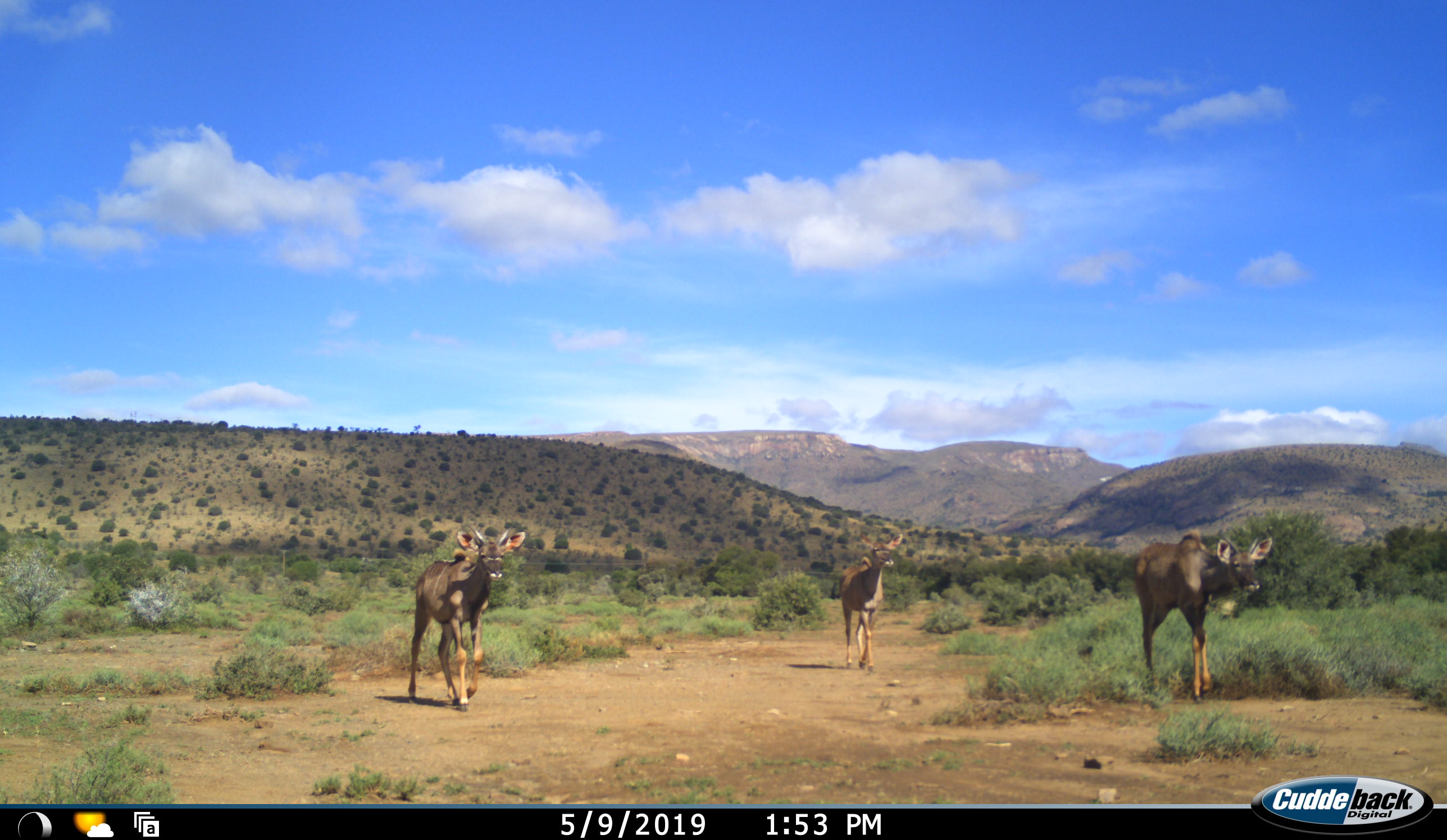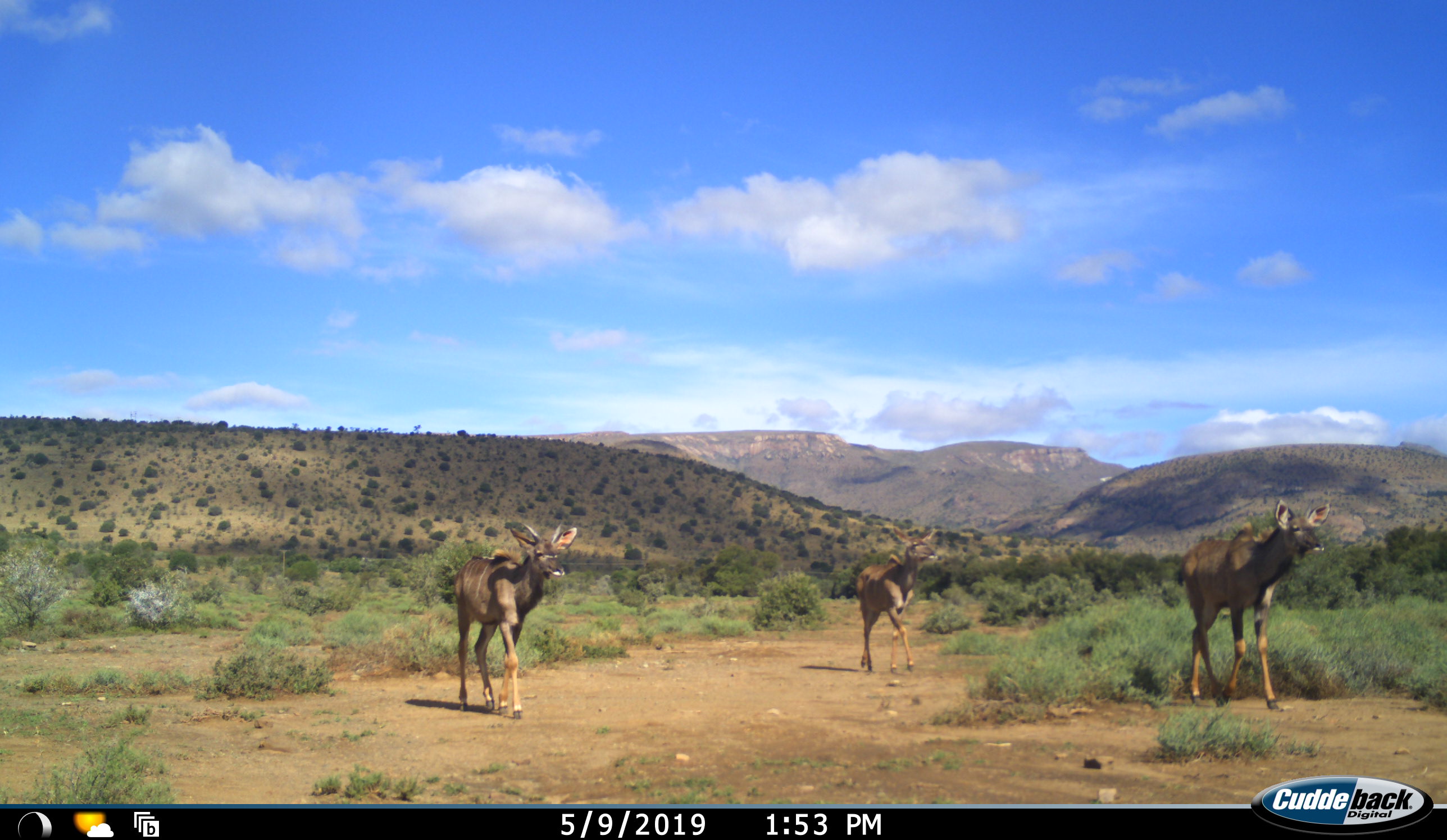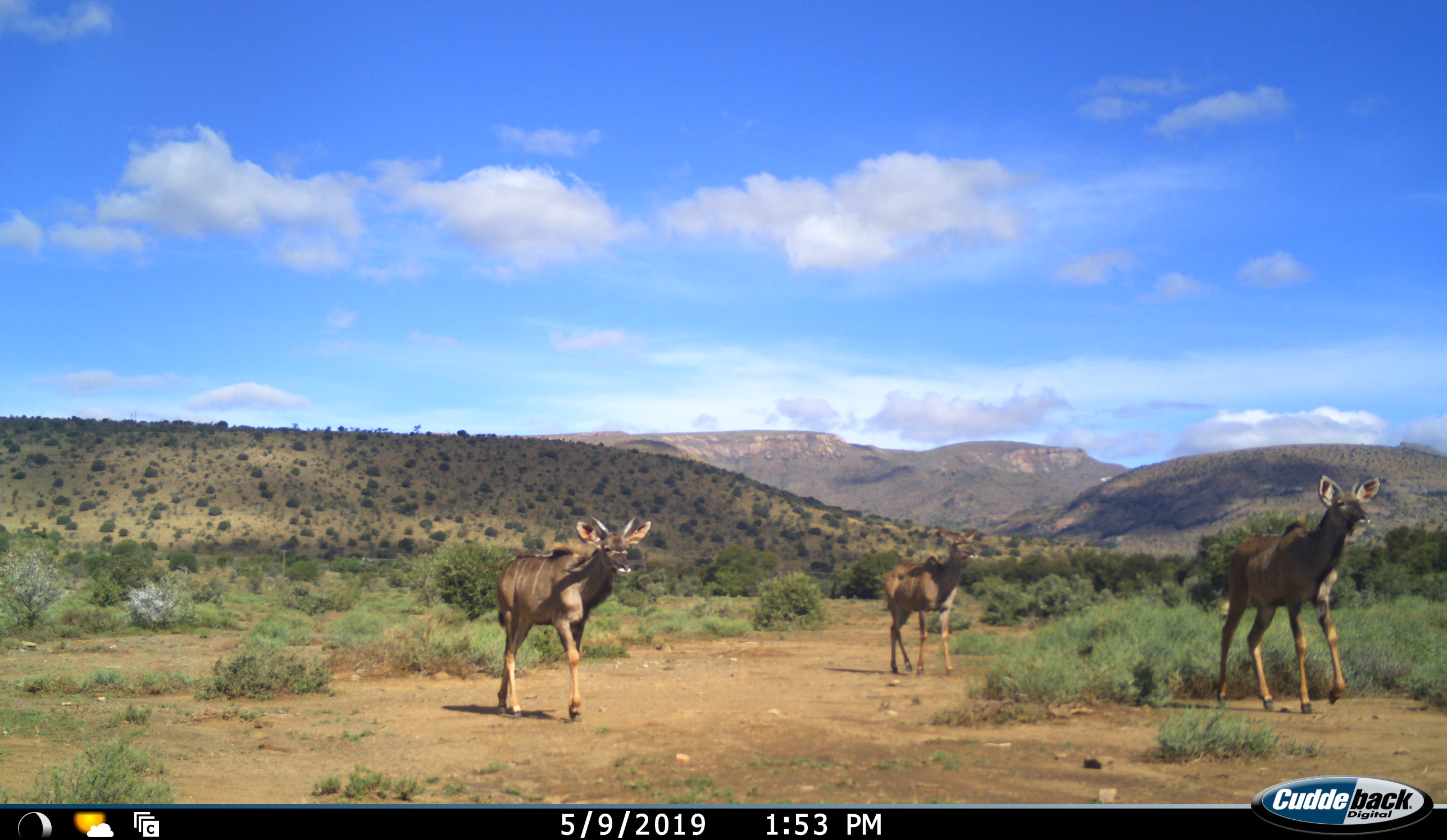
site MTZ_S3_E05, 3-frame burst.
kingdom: Animalia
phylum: Chordata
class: Mammalia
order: Artiodactyla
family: Bovidae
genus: Tragelaphus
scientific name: Tragelaphus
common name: kudu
Kudu (Tragelaphus), count 3. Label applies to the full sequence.